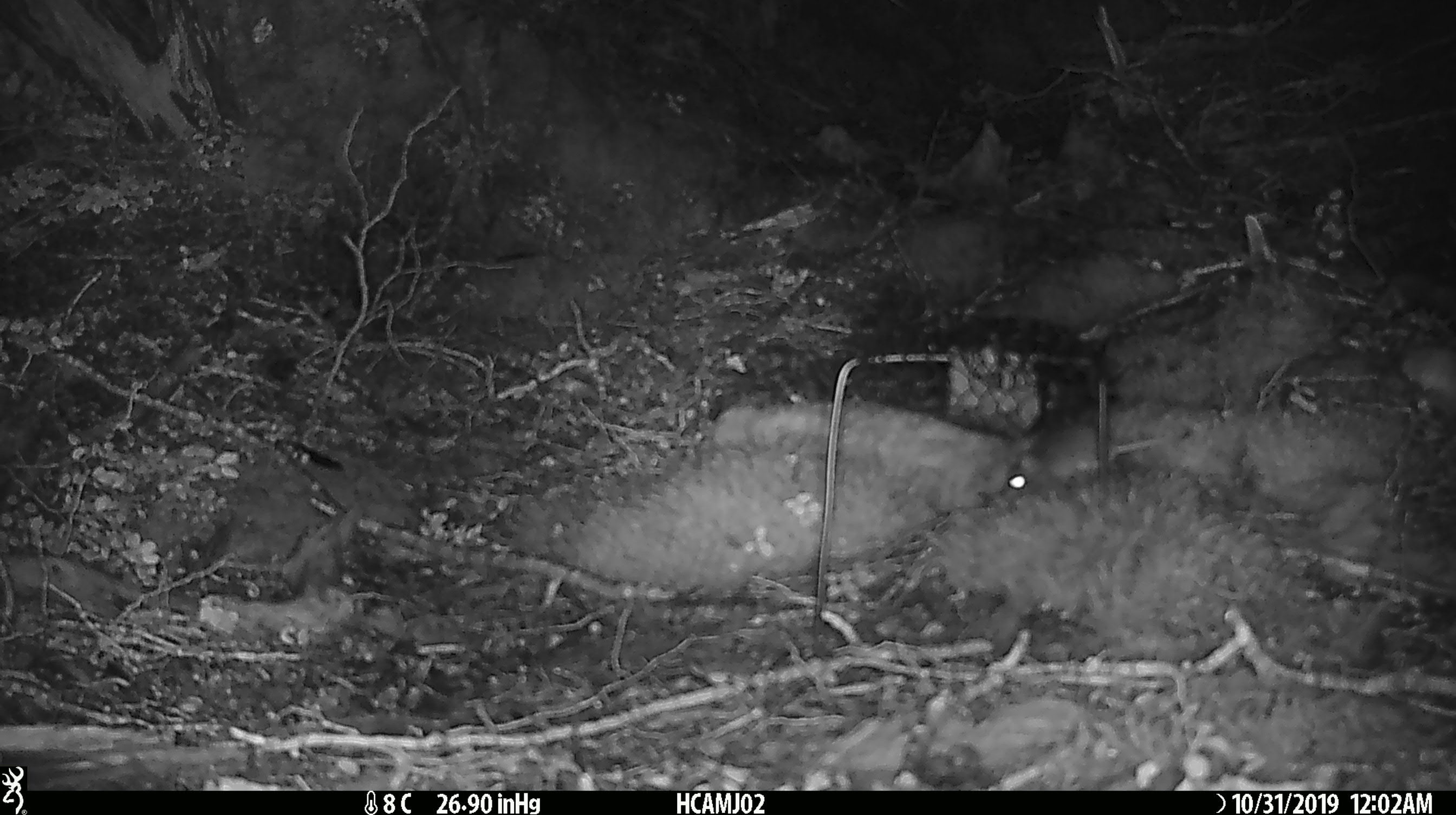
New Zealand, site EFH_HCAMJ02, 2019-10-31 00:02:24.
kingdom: Animalia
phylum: Chordata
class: Mammalia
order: Rodentia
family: Muridae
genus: Mus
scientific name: Mus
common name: mouse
Mouse (Mus).